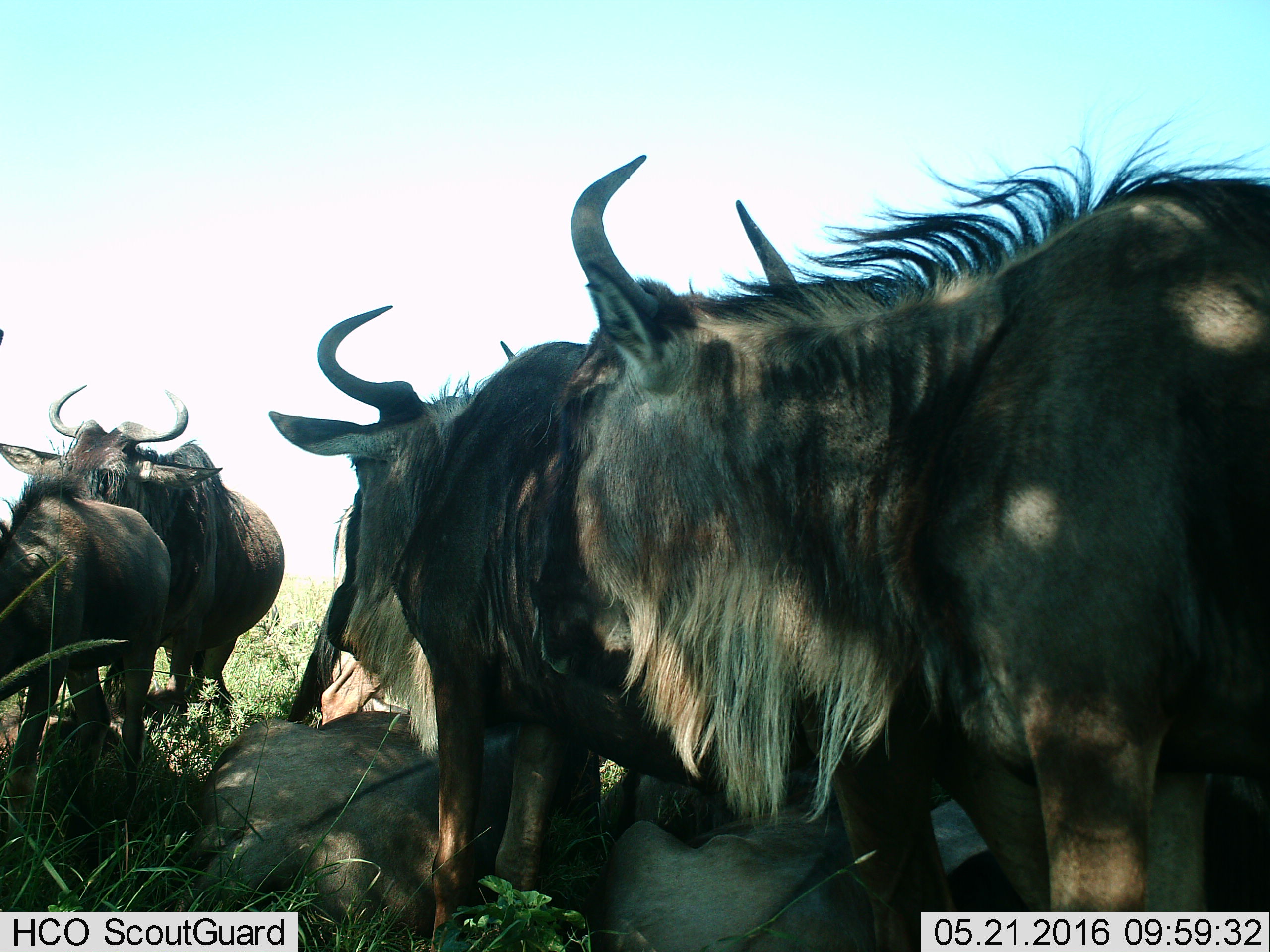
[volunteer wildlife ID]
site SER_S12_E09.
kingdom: Animalia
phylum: Chordata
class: Mammalia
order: Artiodactyla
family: Bovidae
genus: Connochaetes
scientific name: Connochaetes taurinus taurinus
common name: blue wildebeest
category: wildebeestblue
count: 7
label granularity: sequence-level